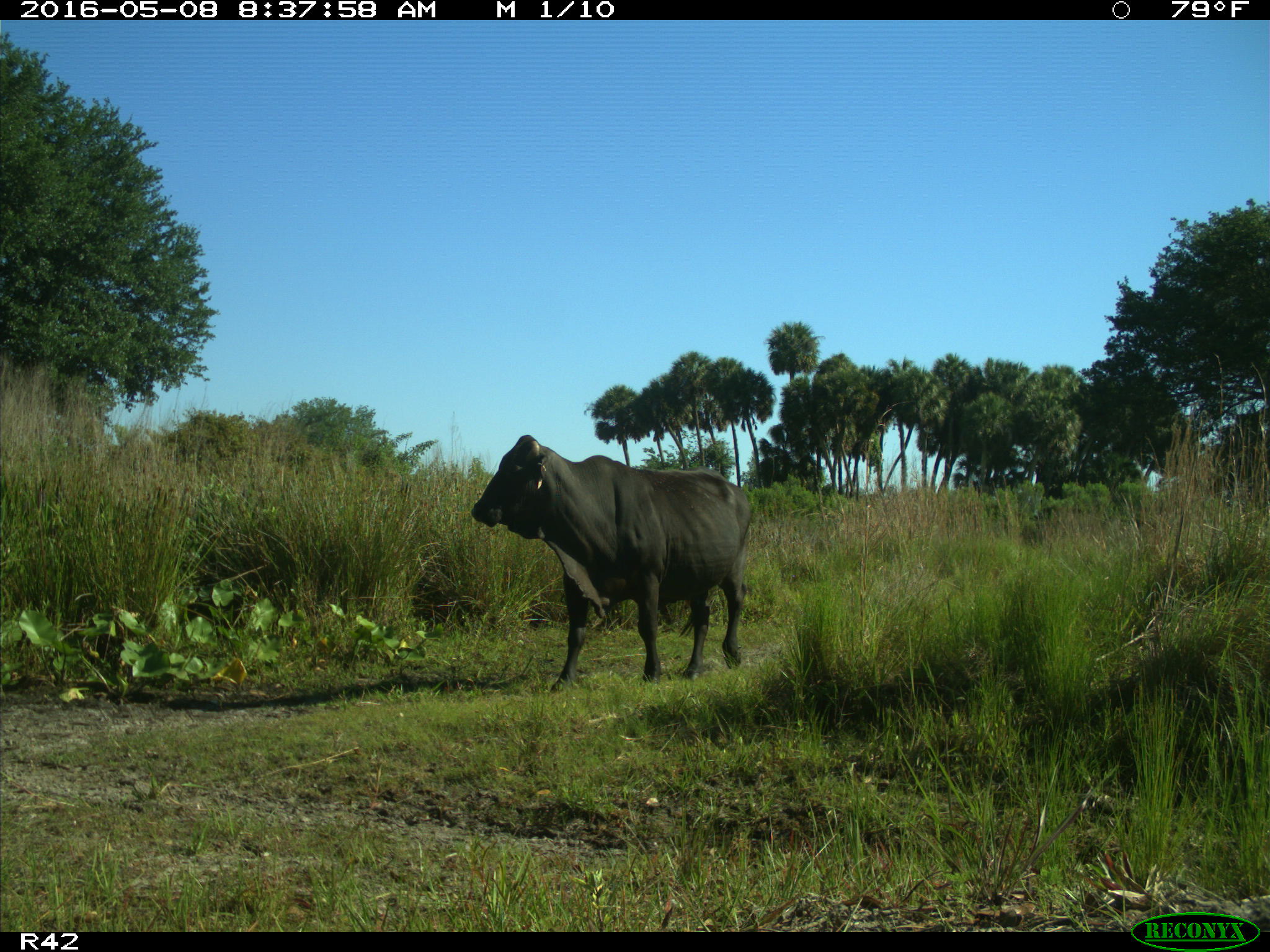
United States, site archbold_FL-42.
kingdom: Animalia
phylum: Chordata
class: Mammalia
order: Artiodactyla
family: Bovidae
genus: Bos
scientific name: Bos taurus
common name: domestic cow